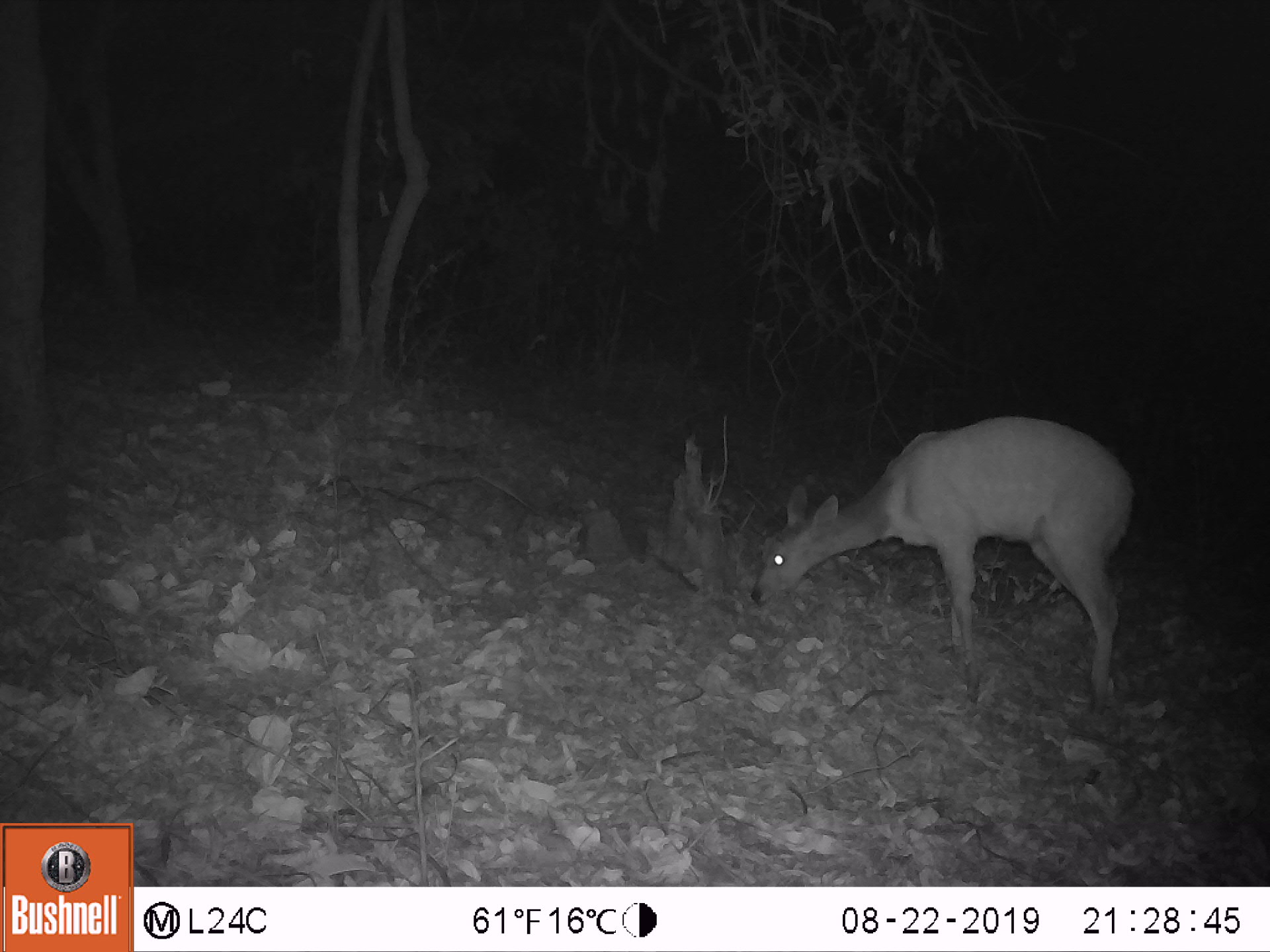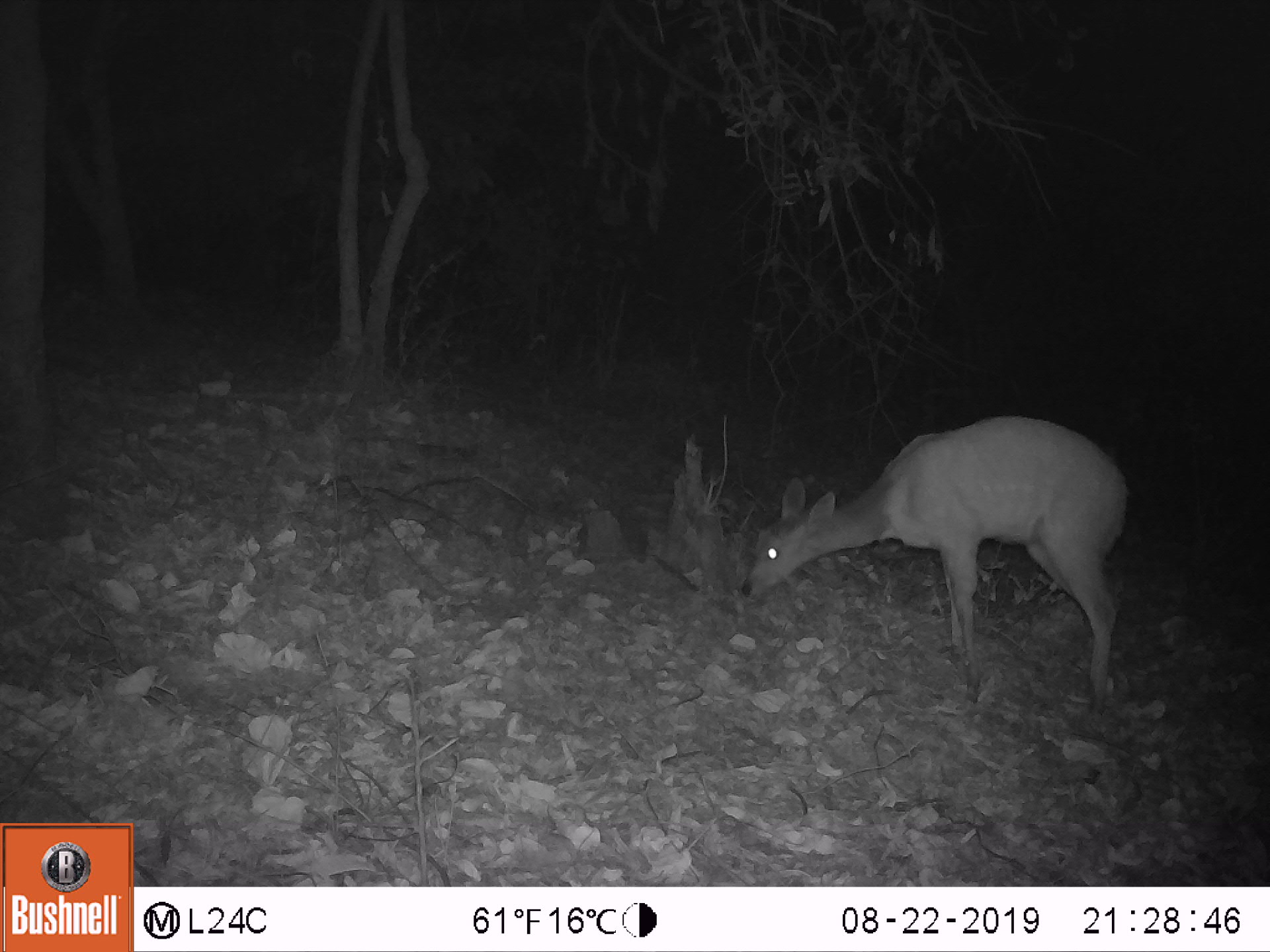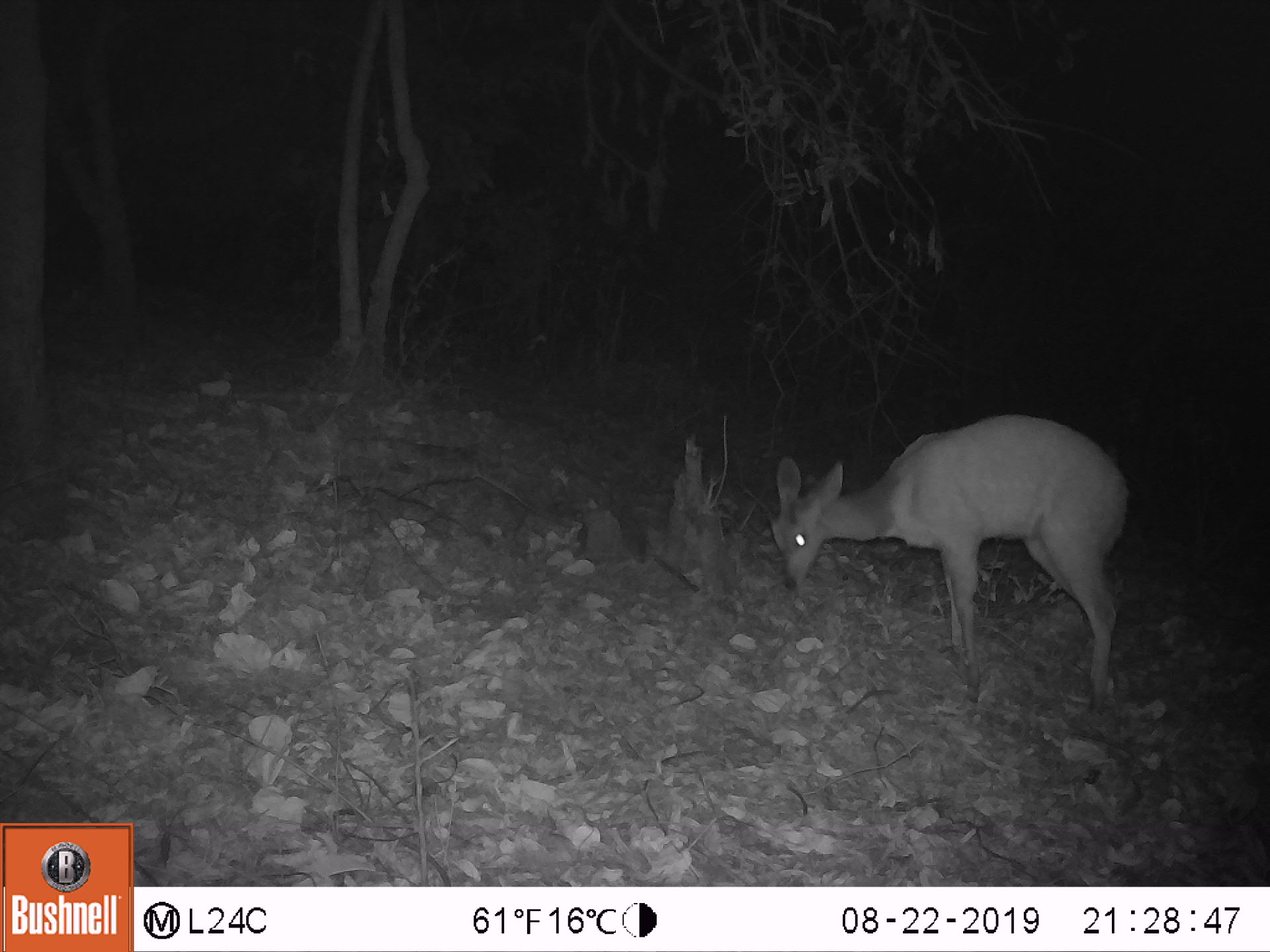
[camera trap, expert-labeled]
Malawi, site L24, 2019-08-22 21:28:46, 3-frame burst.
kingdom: Animalia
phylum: Chordata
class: Mammalia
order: Artiodactyla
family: Bovidae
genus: Tragelaphus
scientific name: Tragelaphus sylvaticus sylvaticus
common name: cape bushbuck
Cape bushbuck (Tragelaphus sylvaticus sylvaticus), count 1.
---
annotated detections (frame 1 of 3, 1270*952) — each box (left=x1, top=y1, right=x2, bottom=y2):
cape bushbuck: (left=751, top=409, right=1137, bottom=706)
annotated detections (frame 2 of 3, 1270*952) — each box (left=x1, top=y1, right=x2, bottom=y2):
cape bushbuck: (left=742, top=418, right=1135, bottom=691)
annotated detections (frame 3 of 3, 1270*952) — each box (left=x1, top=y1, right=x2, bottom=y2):
cape bushbuck: (left=758, top=400, right=1135, bottom=715)